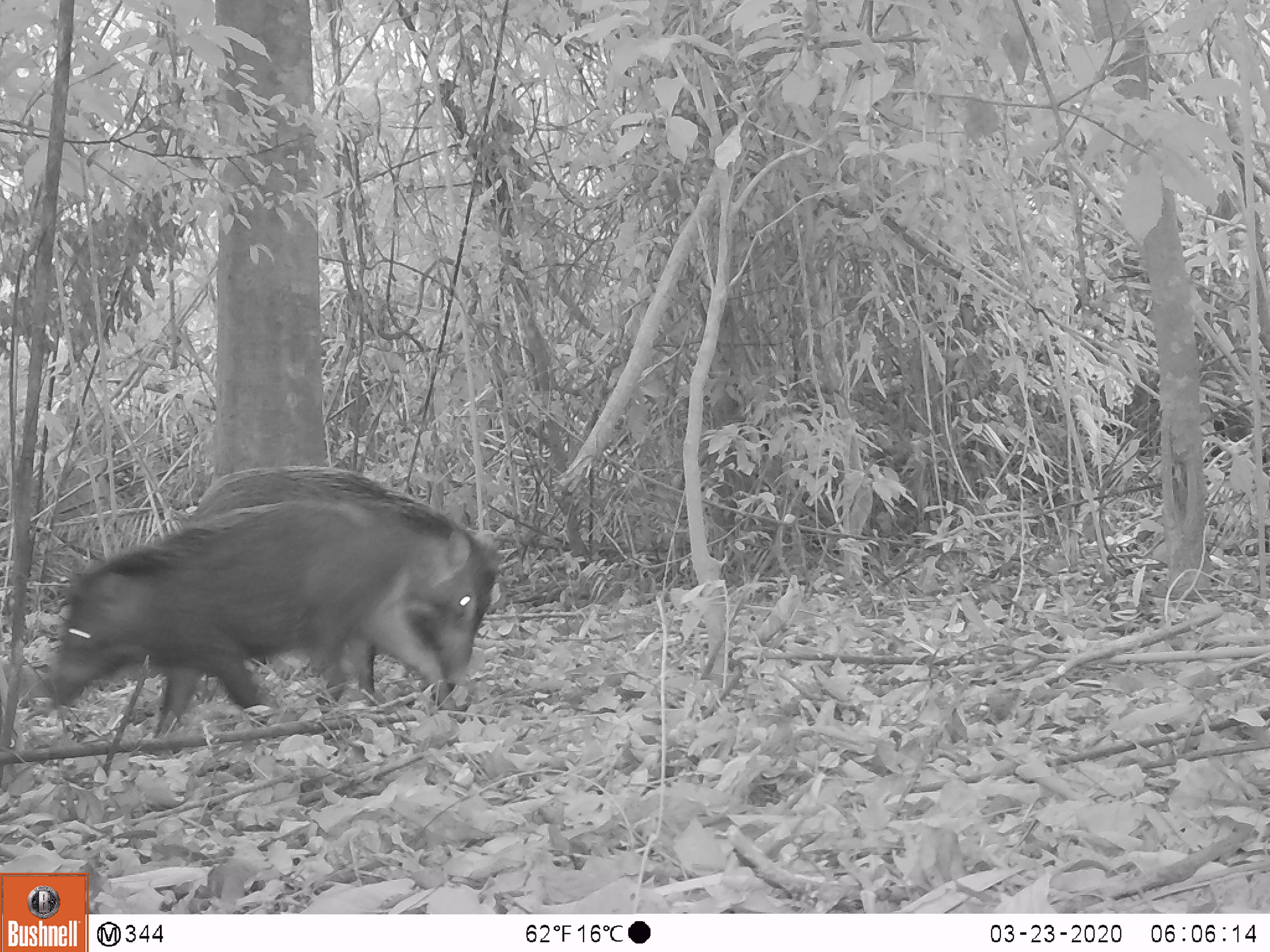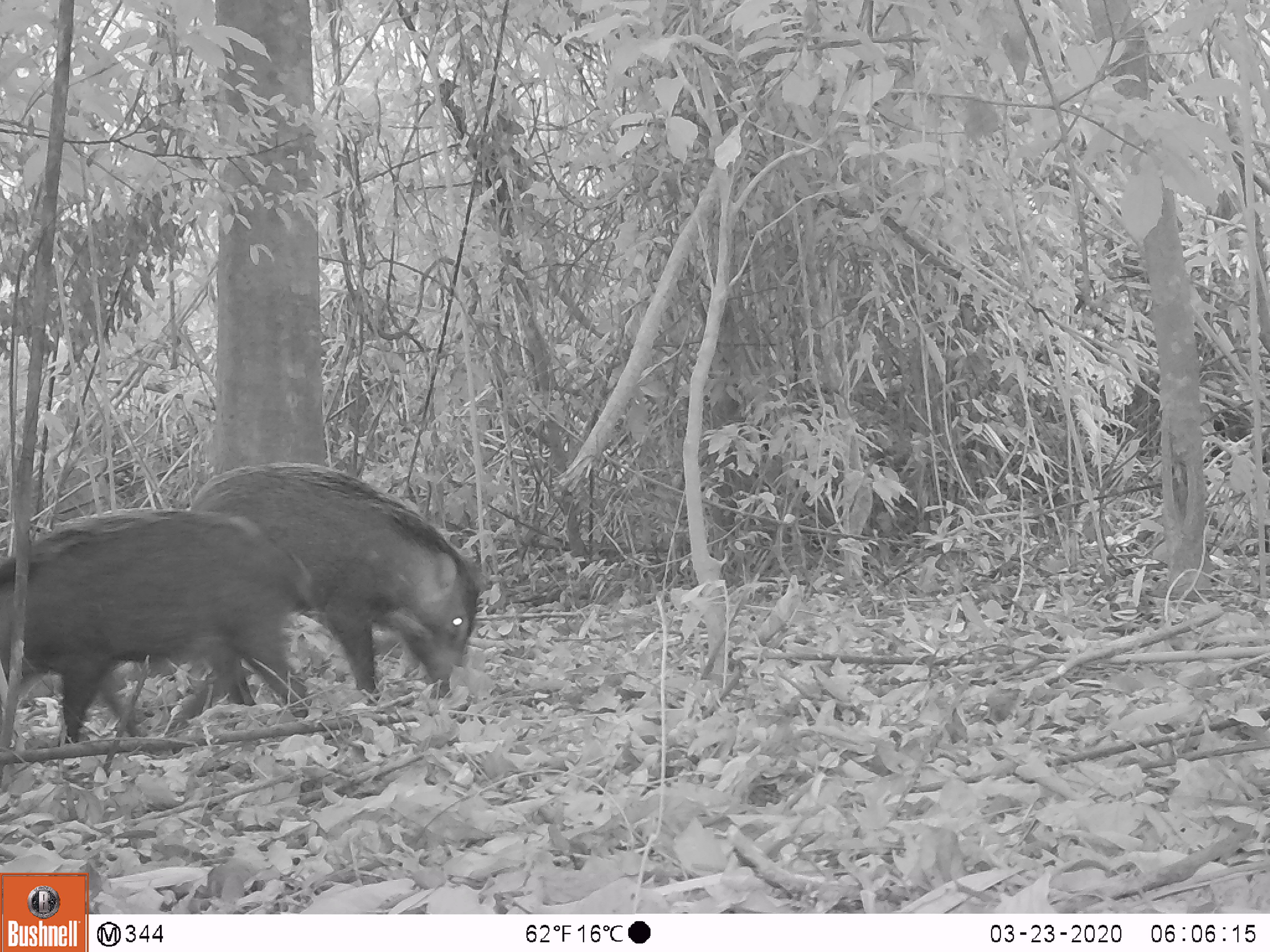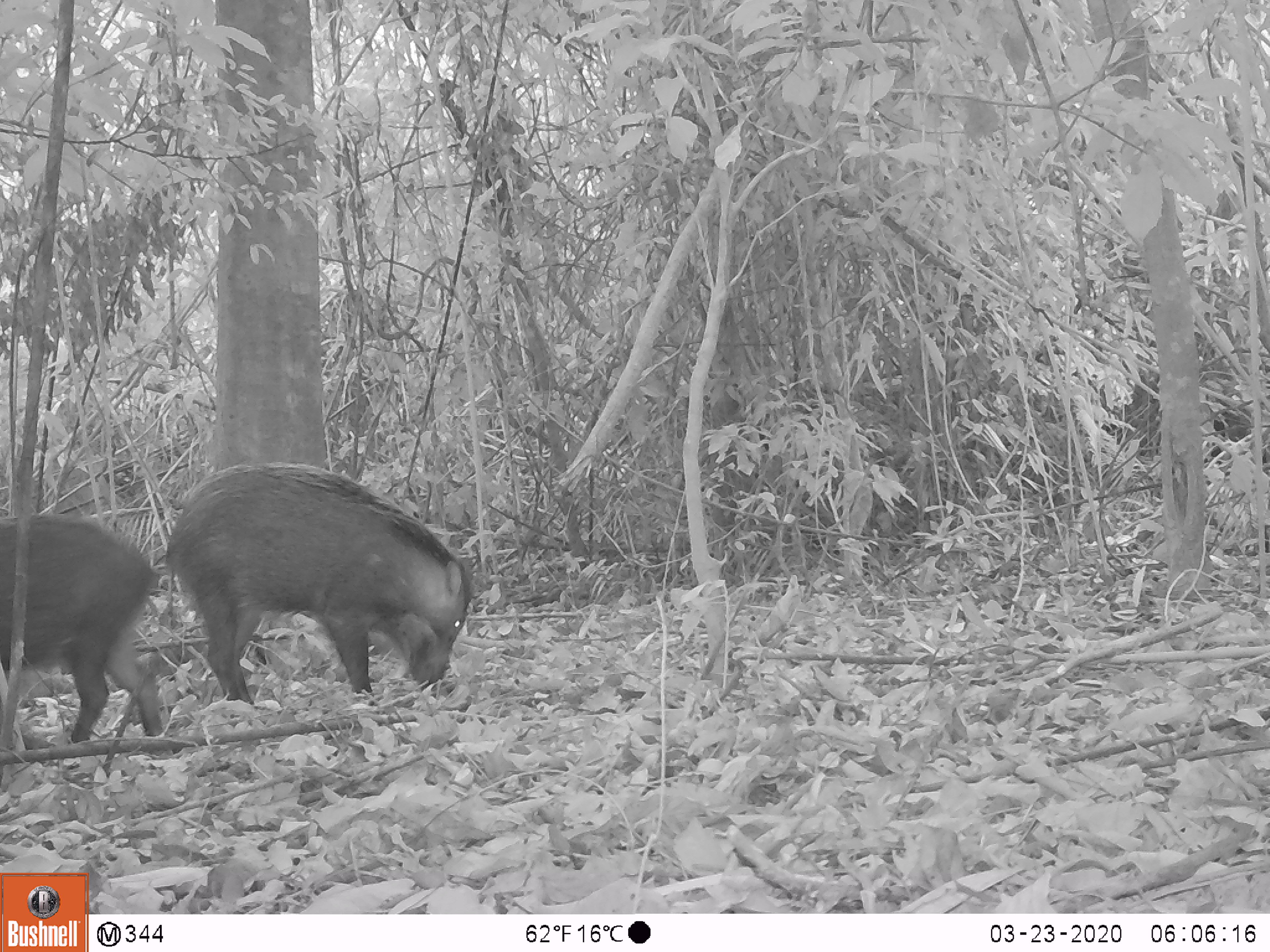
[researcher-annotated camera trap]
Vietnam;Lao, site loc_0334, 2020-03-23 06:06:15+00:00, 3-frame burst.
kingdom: Animalia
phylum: Chordata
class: Mammalia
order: Artiodactyla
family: Suidae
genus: Sus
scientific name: Sus scrofa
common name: eurasian wild pig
Eurasian wild pig (Sus scrofa). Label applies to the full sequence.